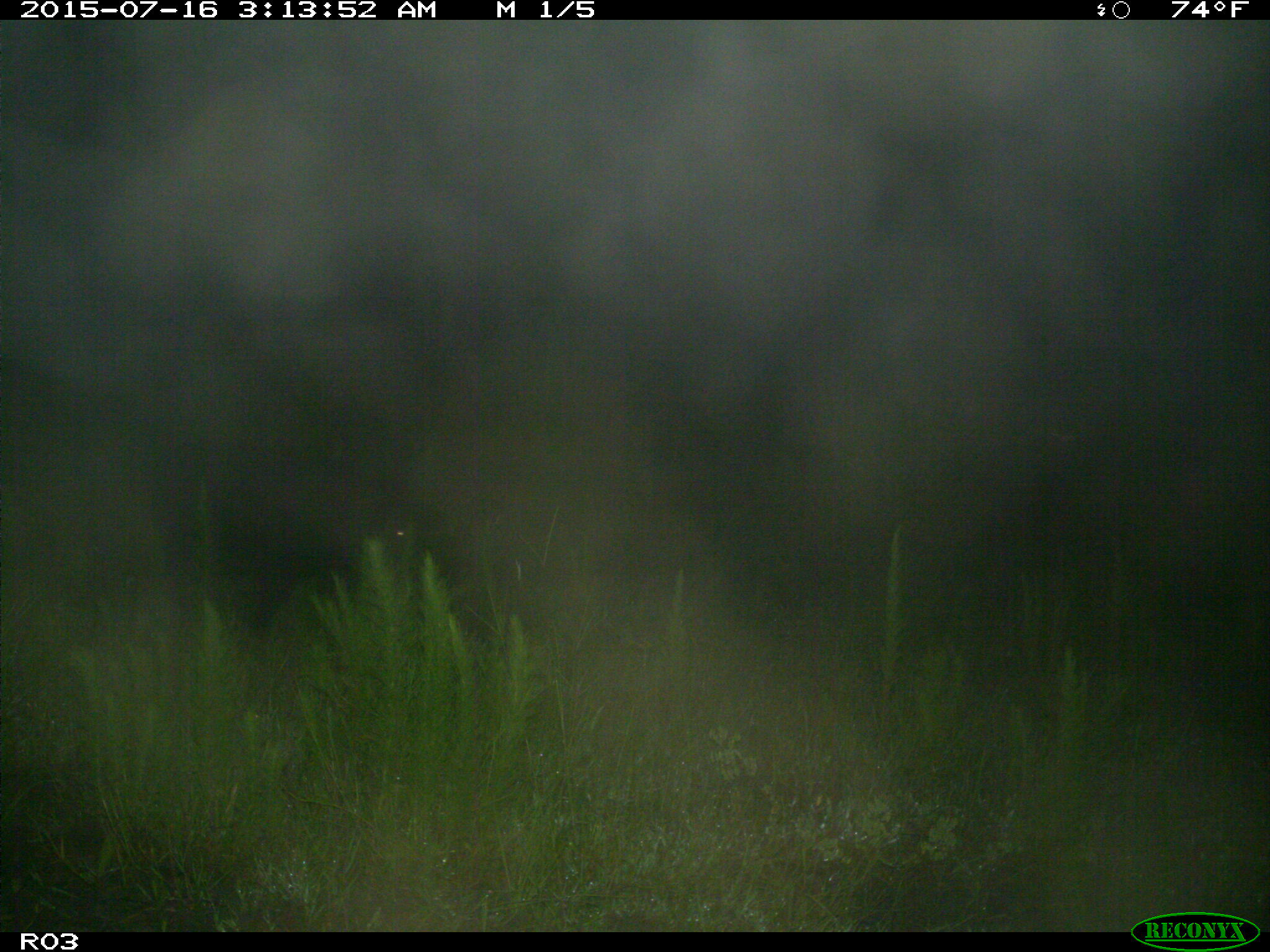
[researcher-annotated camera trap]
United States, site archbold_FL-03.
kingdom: Animalia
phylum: Chordata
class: Mammalia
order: Artiodactyla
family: Suidae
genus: Sus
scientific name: Sus scrofa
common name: wild boar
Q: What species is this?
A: Sus scrofa (wild boar).